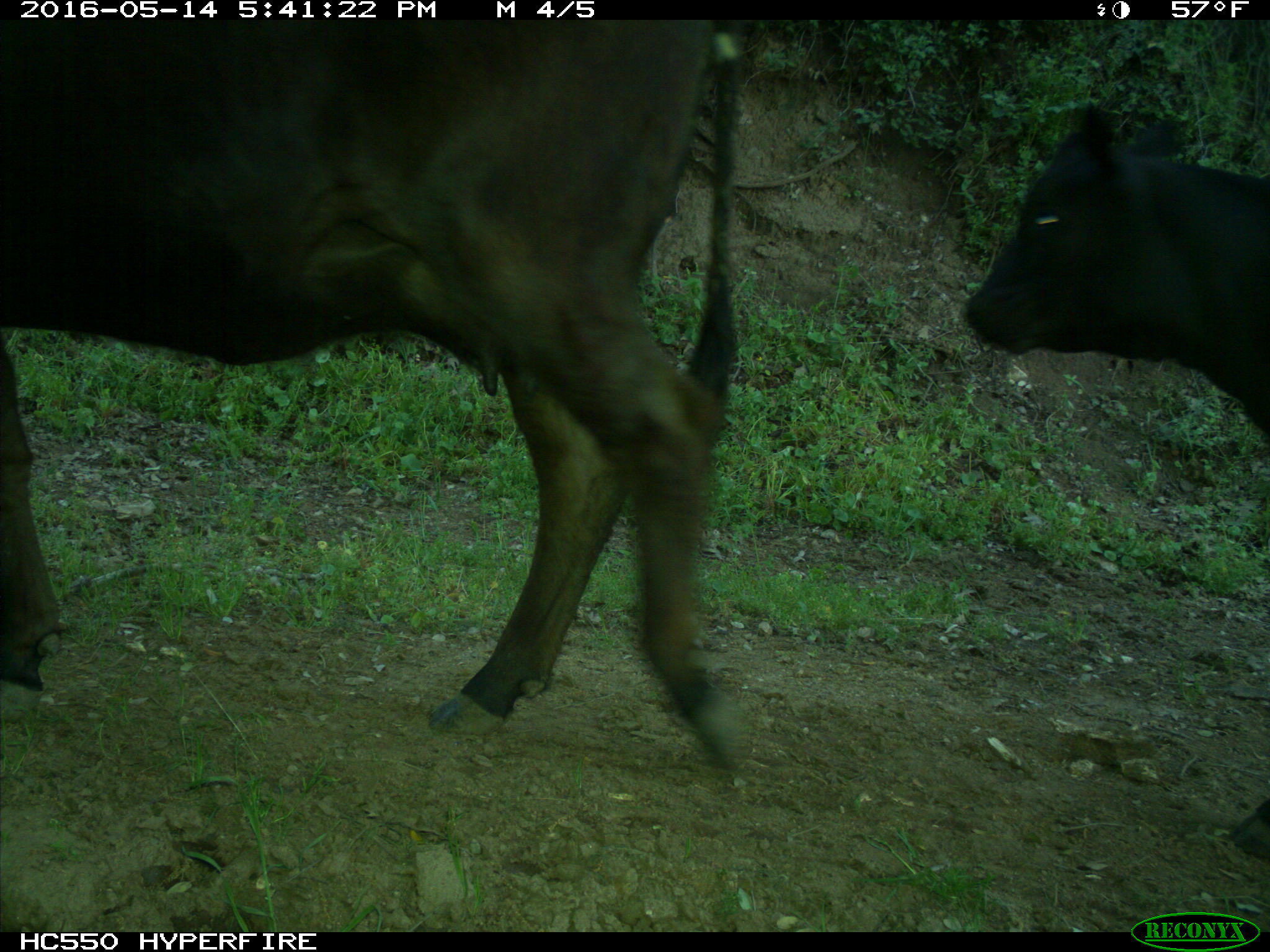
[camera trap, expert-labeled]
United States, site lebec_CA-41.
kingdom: Animalia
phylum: Chordata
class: Mammalia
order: Artiodactyla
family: Bovidae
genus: Bos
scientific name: Bos taurus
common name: domestic cow